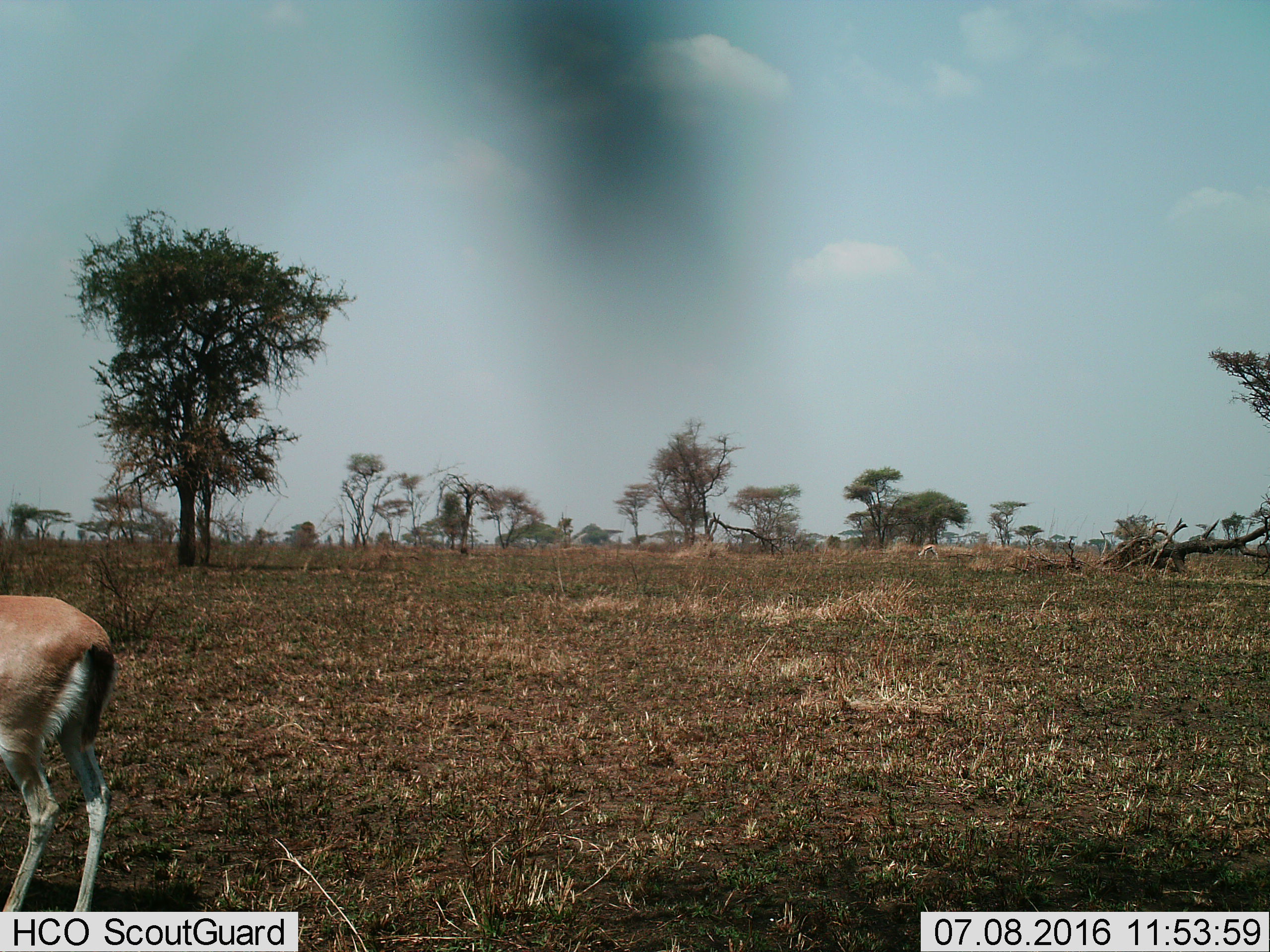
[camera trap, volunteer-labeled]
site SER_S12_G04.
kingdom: Animalia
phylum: Chordata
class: Mammalia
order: Artiodactyla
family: Bovidae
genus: Eudorcas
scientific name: Eudorcas thomsonii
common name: thomson's gazelle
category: gazellethomsons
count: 2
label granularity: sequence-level